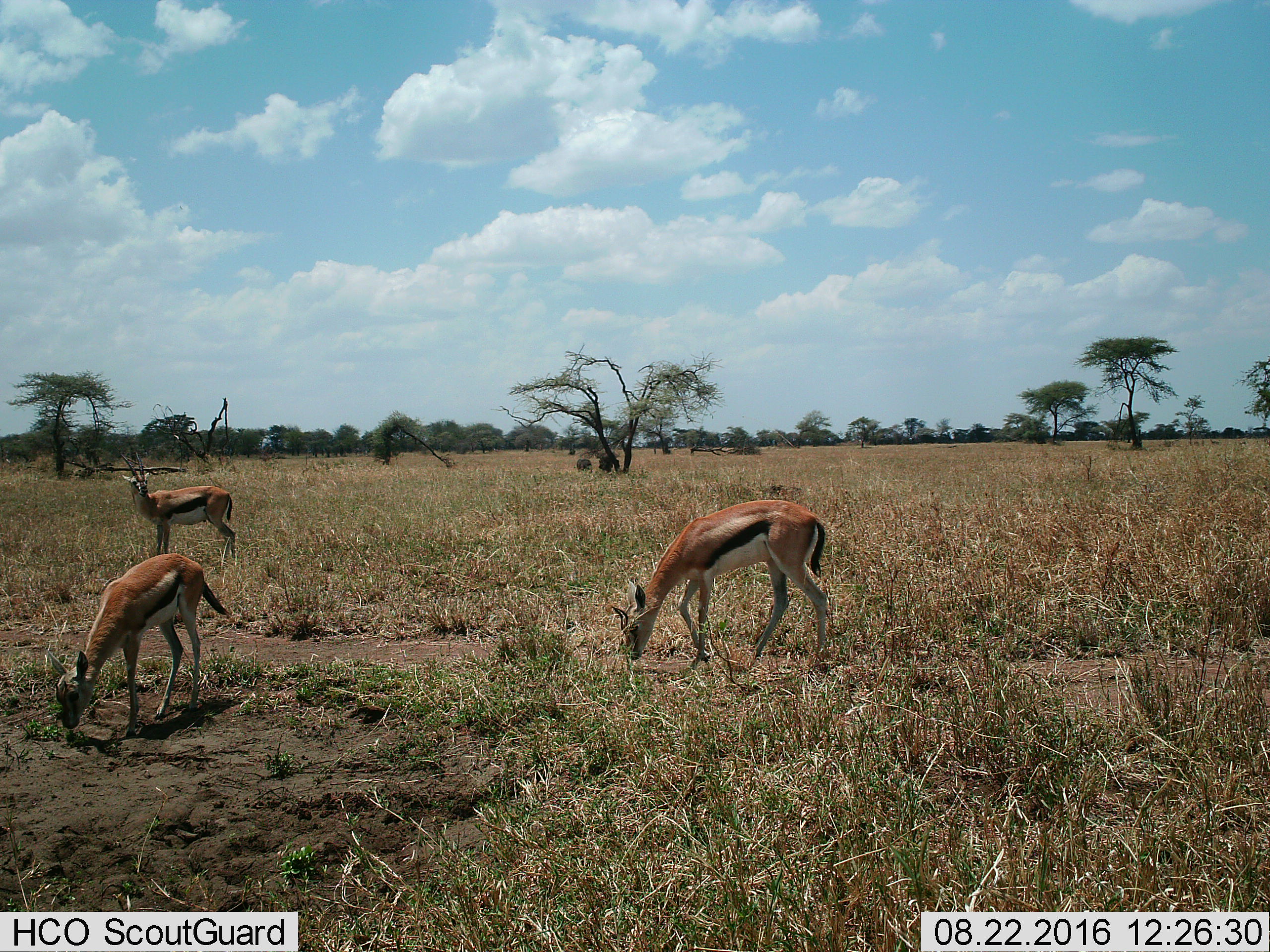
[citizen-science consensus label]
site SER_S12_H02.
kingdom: Animalia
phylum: Chordata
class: Mammalia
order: Artiodactyla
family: Bovidae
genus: Eudorcas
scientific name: Eudorcas thomsonii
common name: thomson's gazelle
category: gazellethomsons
Gazellethomsons (thomson's gazelle) (Eudorcas thomsonii), count 3. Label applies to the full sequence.